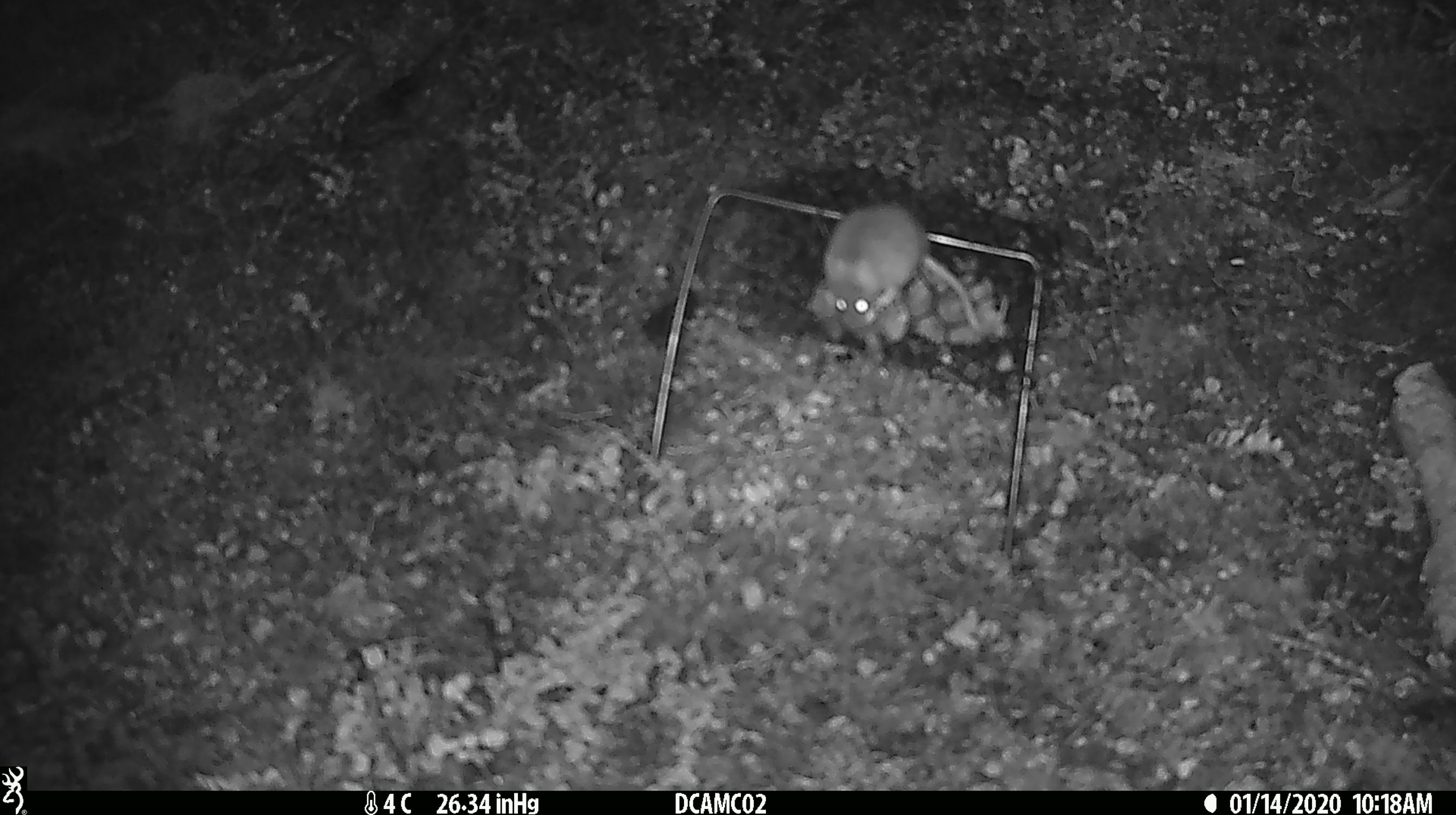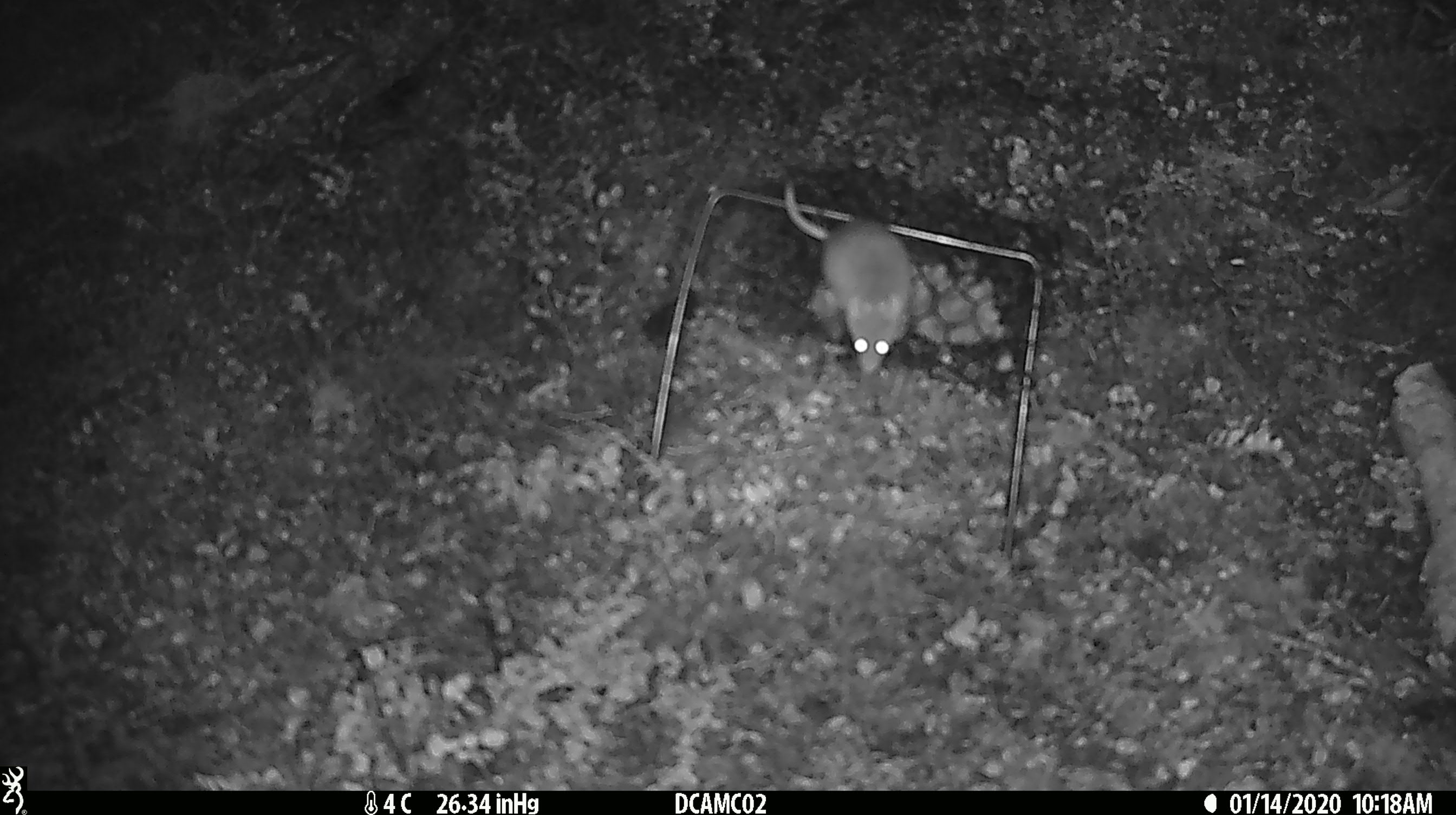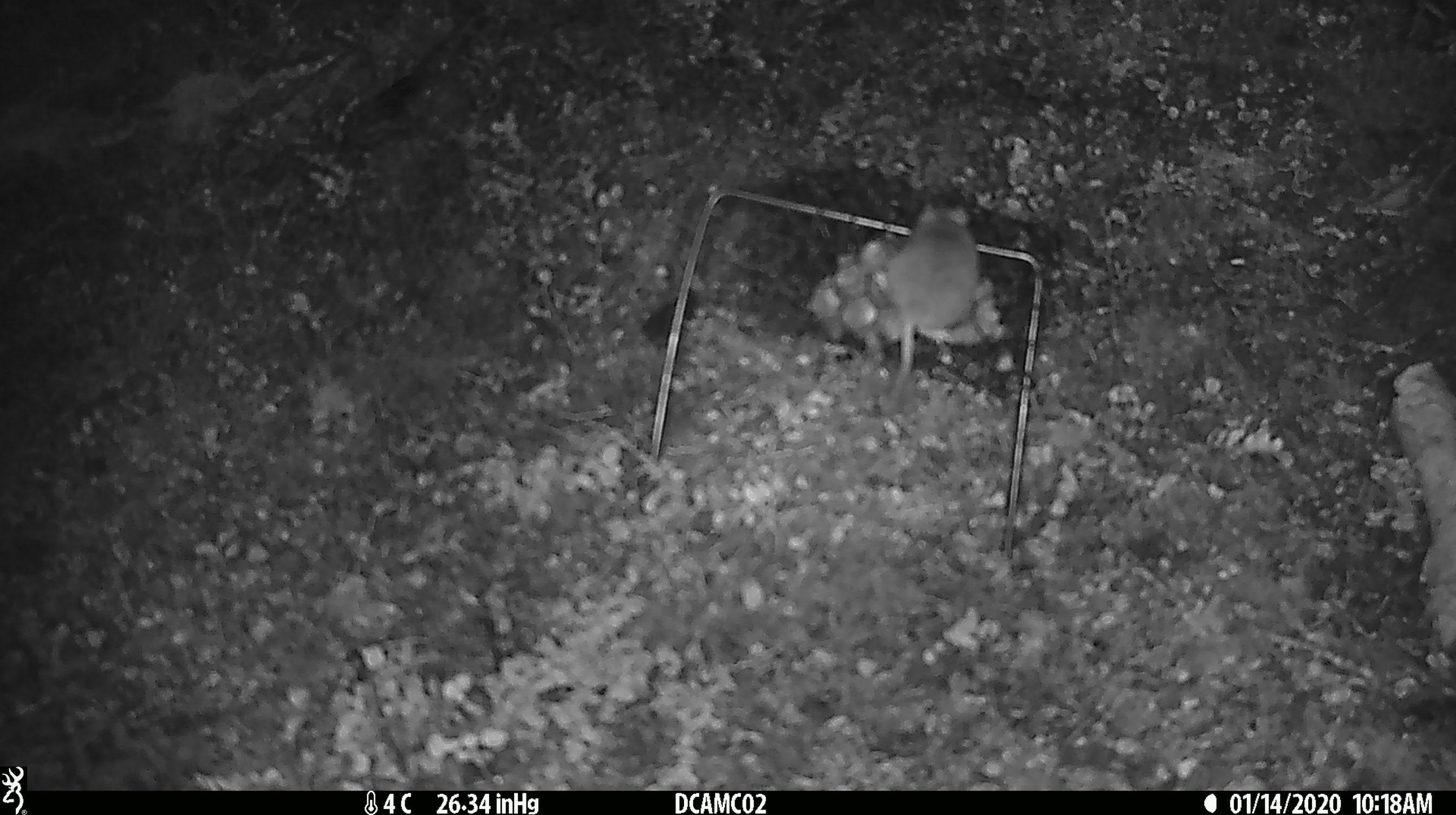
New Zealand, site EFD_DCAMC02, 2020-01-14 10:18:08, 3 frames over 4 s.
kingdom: Animalia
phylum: Chordata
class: Mammalia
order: Rodentia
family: Muridae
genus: Mus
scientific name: Mus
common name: mouse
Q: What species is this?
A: Mouse (Mus).